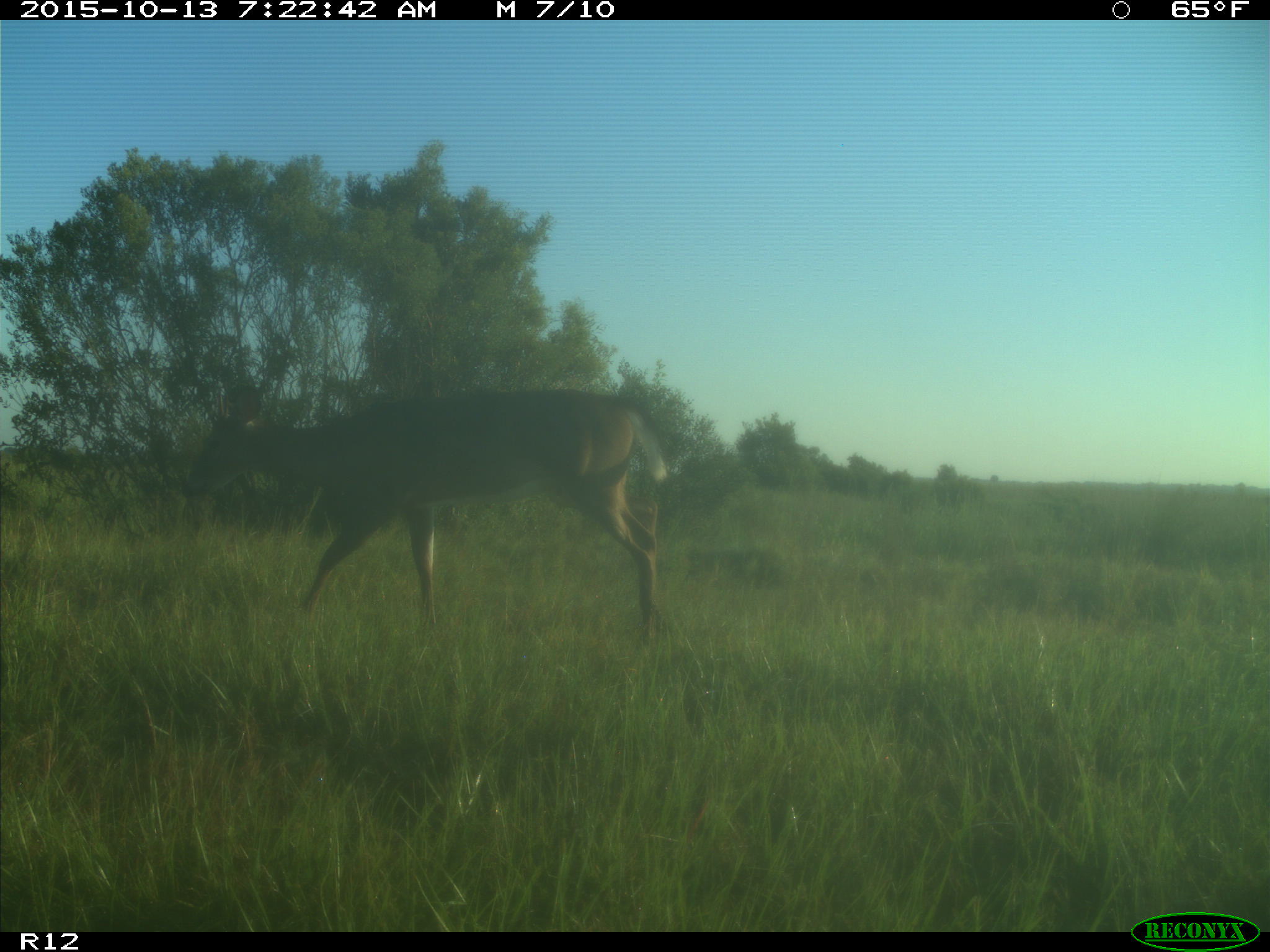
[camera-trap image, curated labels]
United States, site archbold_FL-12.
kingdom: Animalia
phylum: Chordata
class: Mammalia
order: Artiodactyla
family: Cervidae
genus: Odocoileus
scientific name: Odocoileus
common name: deer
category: unidentified deer